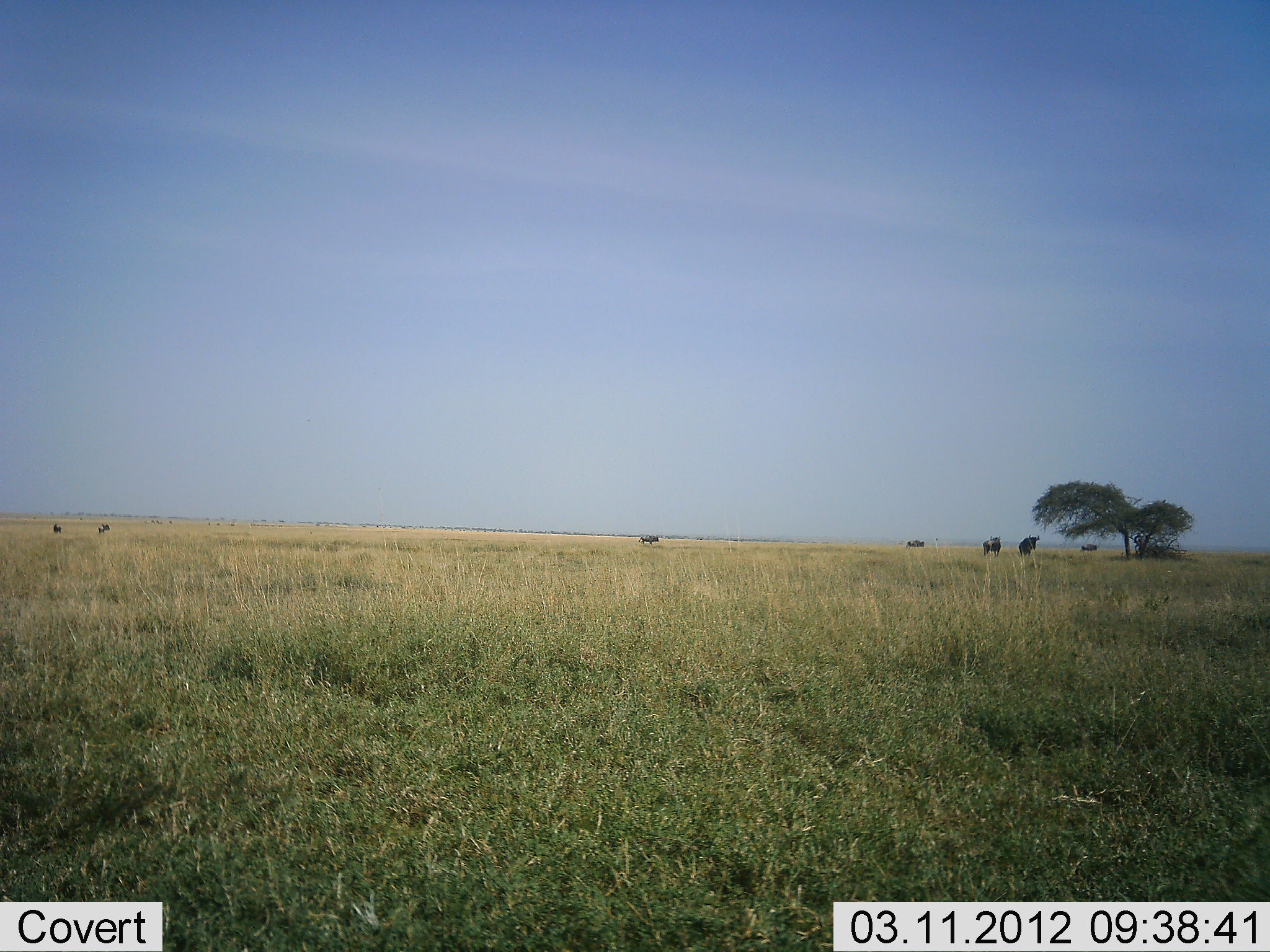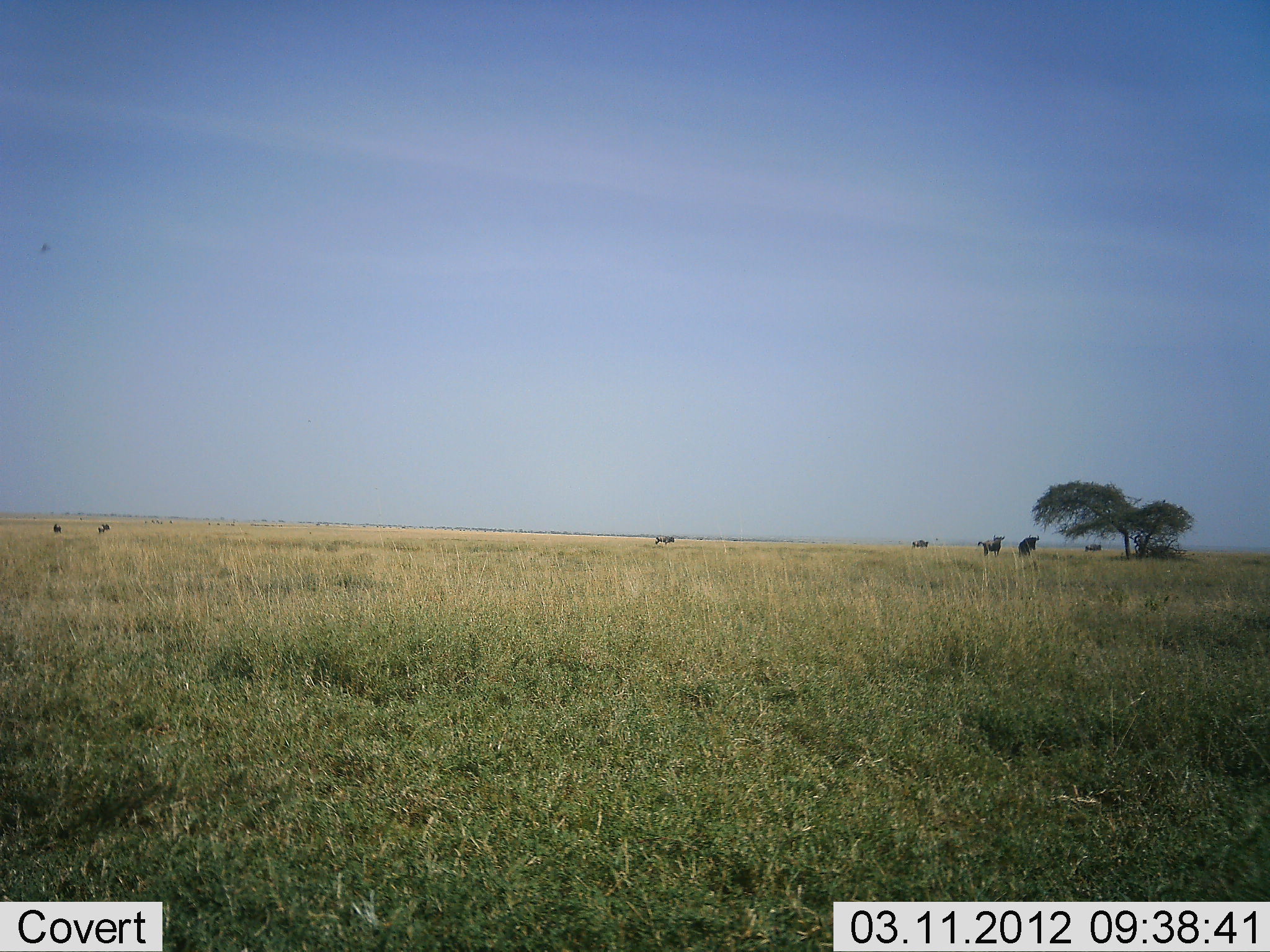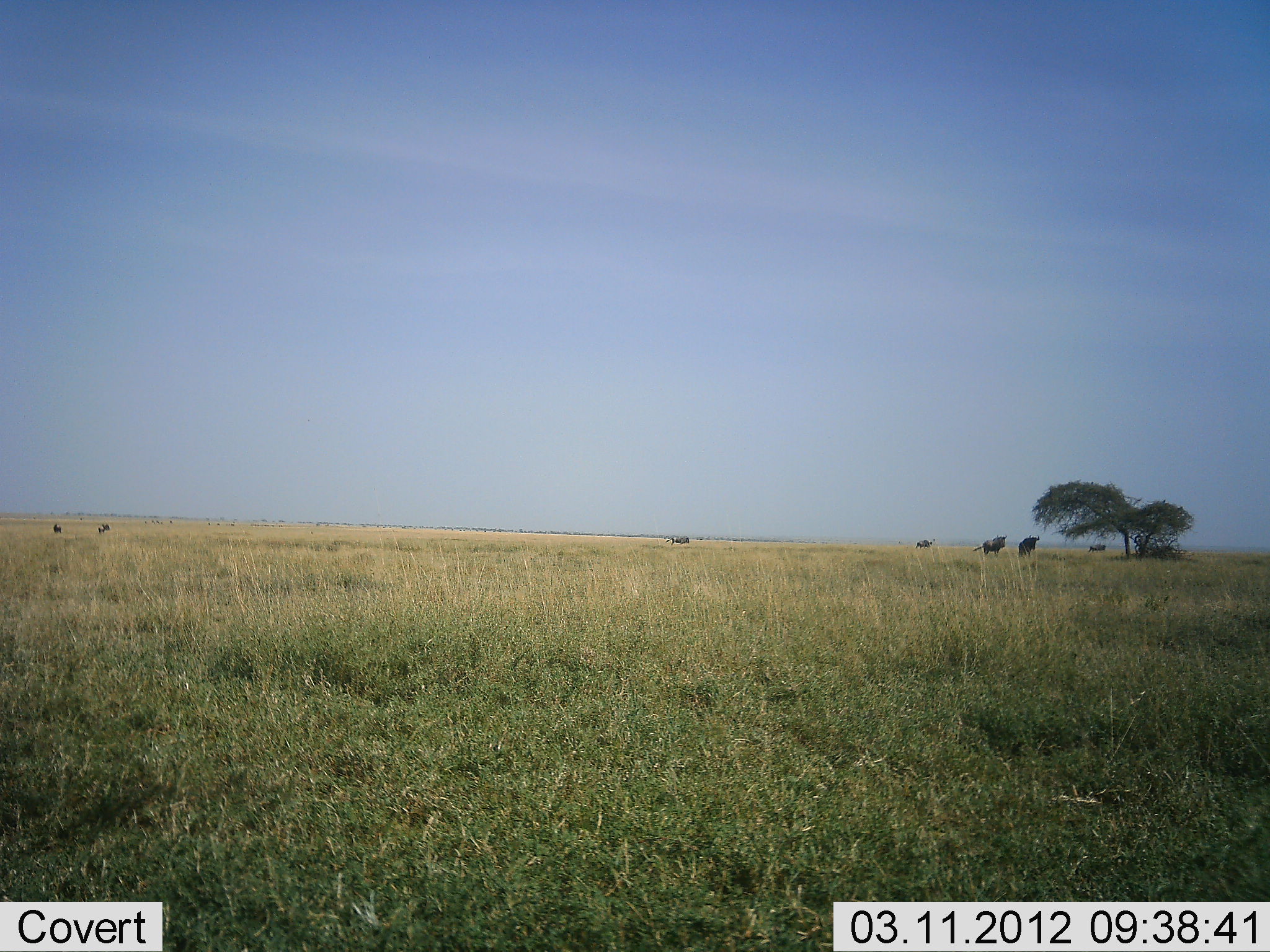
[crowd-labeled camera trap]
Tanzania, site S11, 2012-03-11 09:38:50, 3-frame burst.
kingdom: Animalia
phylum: Chordata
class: Mammalia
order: Artiodactyla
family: Bovidae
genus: Connochaetes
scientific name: Connochaetes taurinus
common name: blue wildebeest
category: wildebeest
Wildebeest (blue wildebeest) (Connochaetes taurinus), count 6. Behavior (volunteer vote fractions): standing 69%, resting 0%, moving 81%, interacting 0%. Young present (vote fraction): 0%. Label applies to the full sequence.